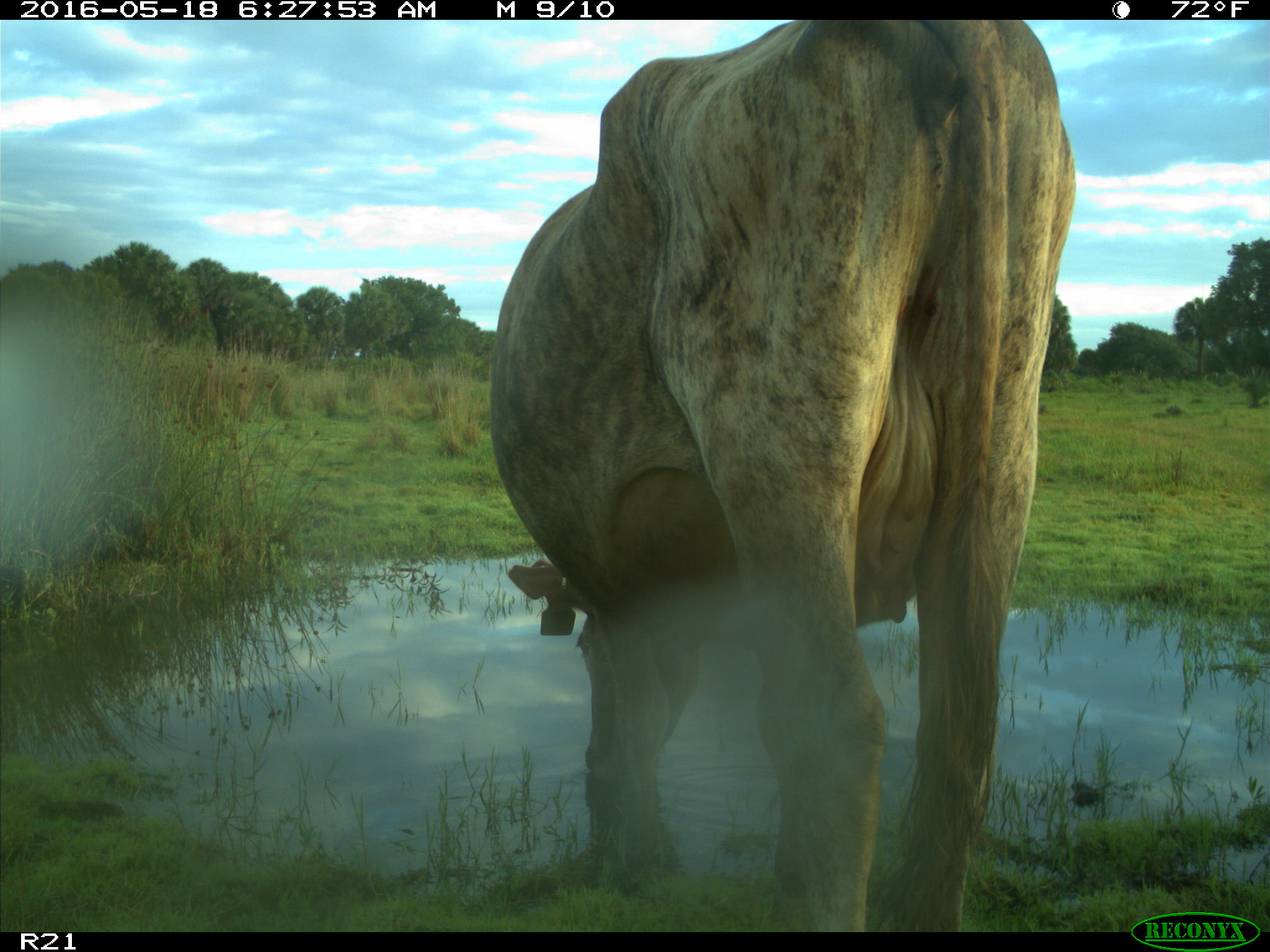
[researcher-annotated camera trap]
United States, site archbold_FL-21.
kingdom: Animalia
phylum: Chordata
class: Mammalia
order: Artiodactyla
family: Bovidae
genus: Bos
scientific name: Bos taurus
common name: domestic cow